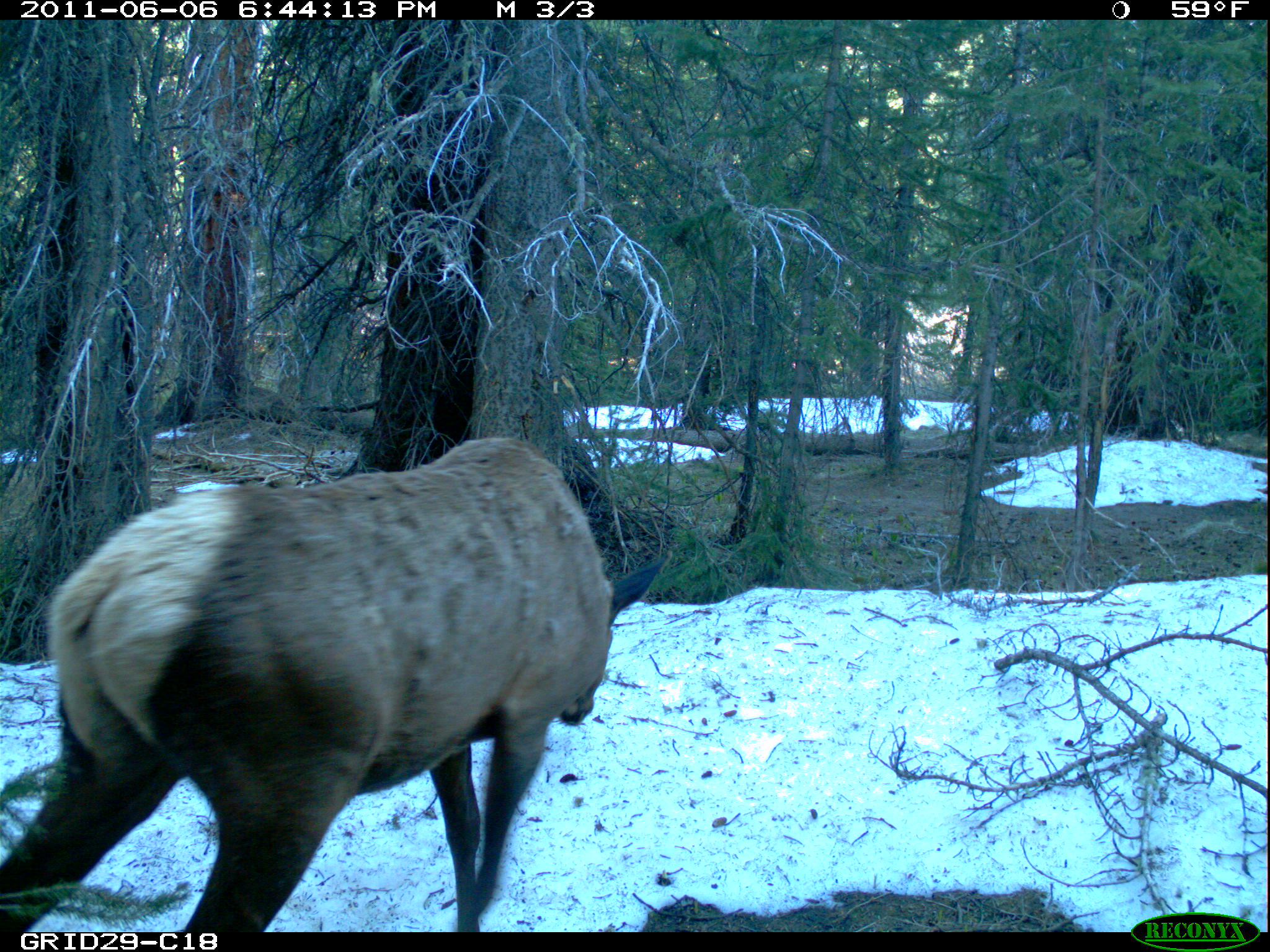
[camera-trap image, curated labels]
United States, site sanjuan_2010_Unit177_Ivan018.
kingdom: Animalia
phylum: Chordata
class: Mammalia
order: Artiodactyla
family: Cervidae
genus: Cervus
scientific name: Cervus elaphus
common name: red deer